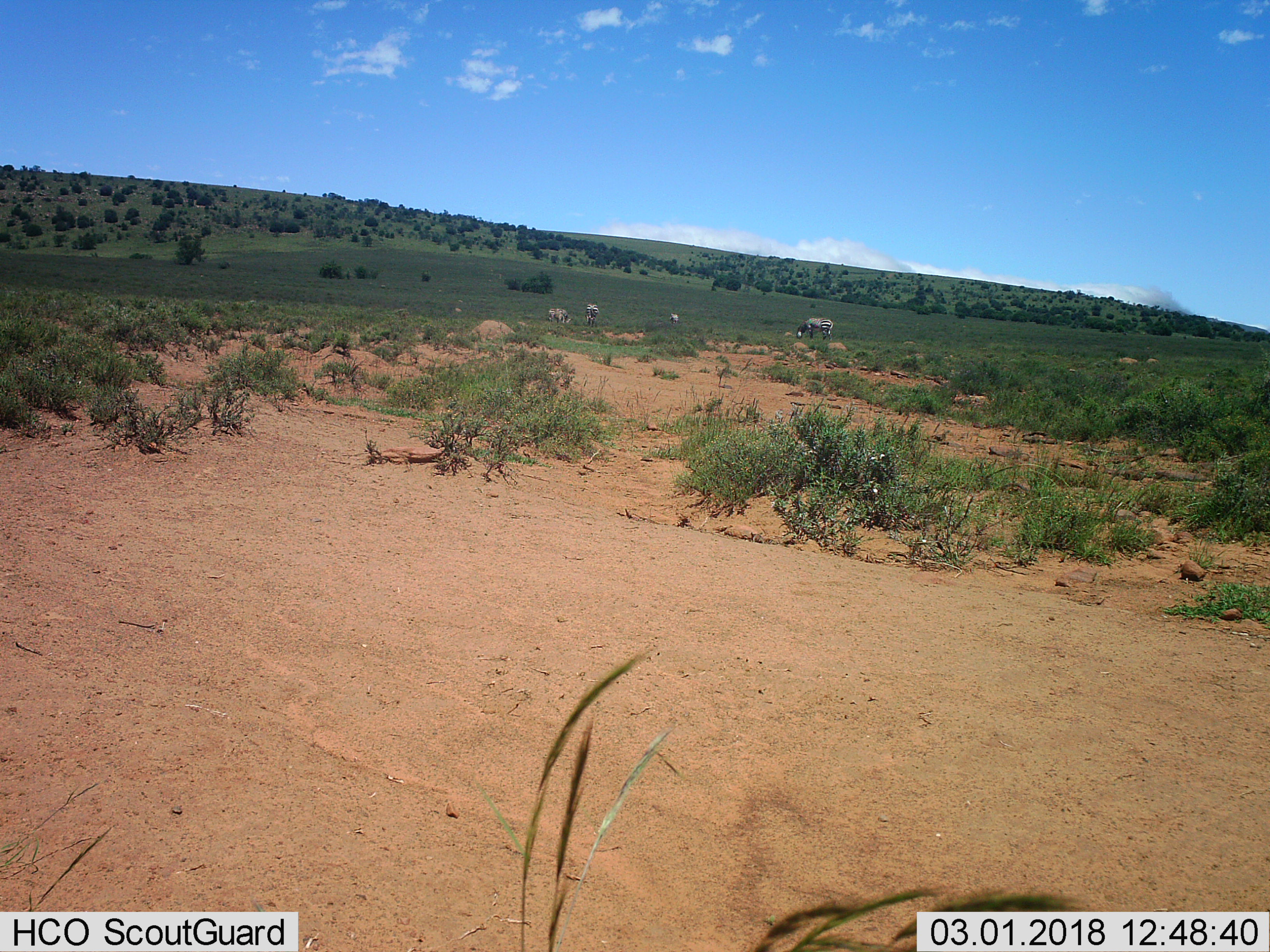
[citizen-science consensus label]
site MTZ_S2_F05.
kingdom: Animalia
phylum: Chordata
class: Mammalia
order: Perissodactyla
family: Equidae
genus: Equus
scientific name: Equus zebra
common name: mountain zebra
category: zebramountain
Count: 4.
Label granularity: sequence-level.